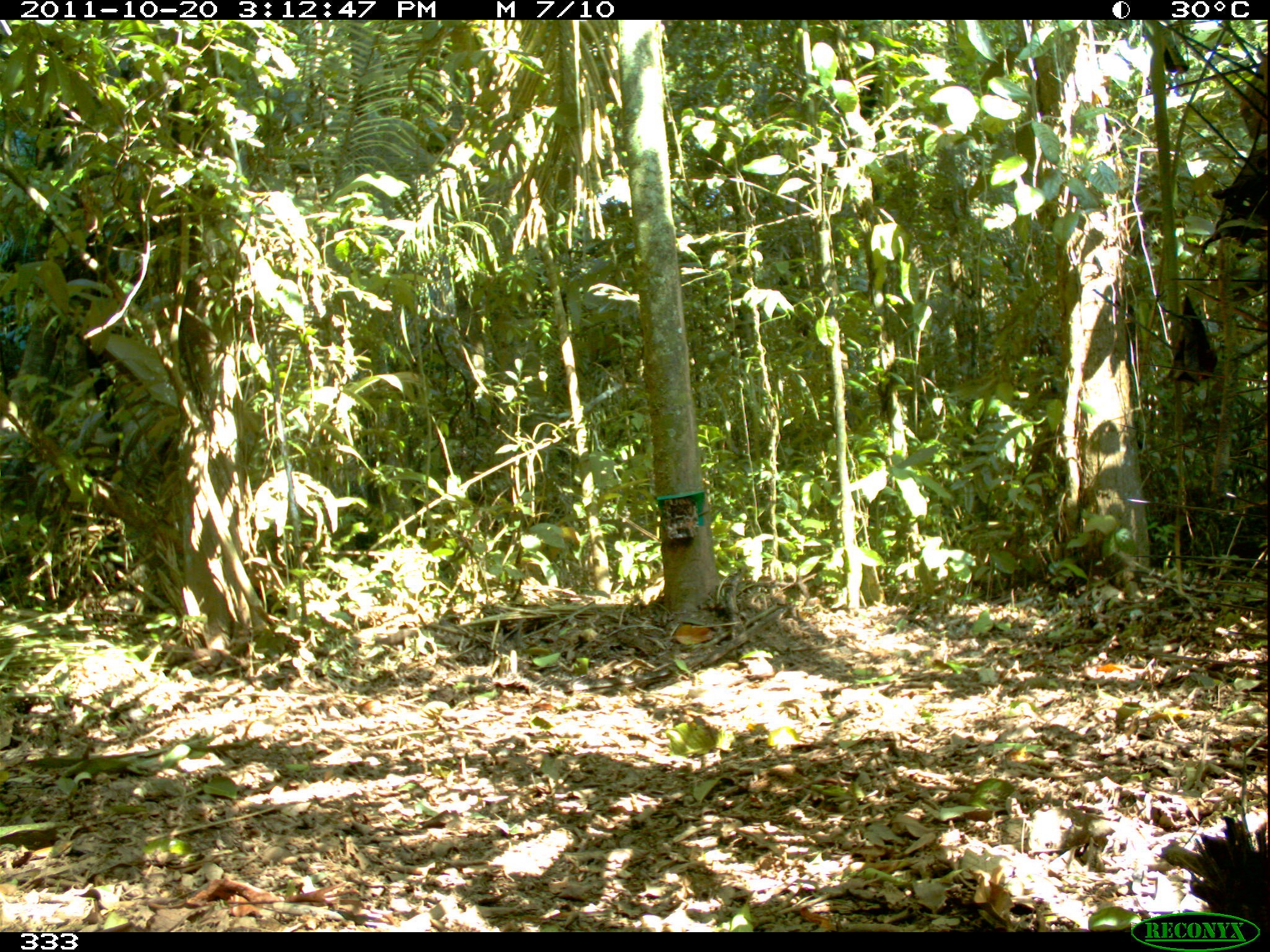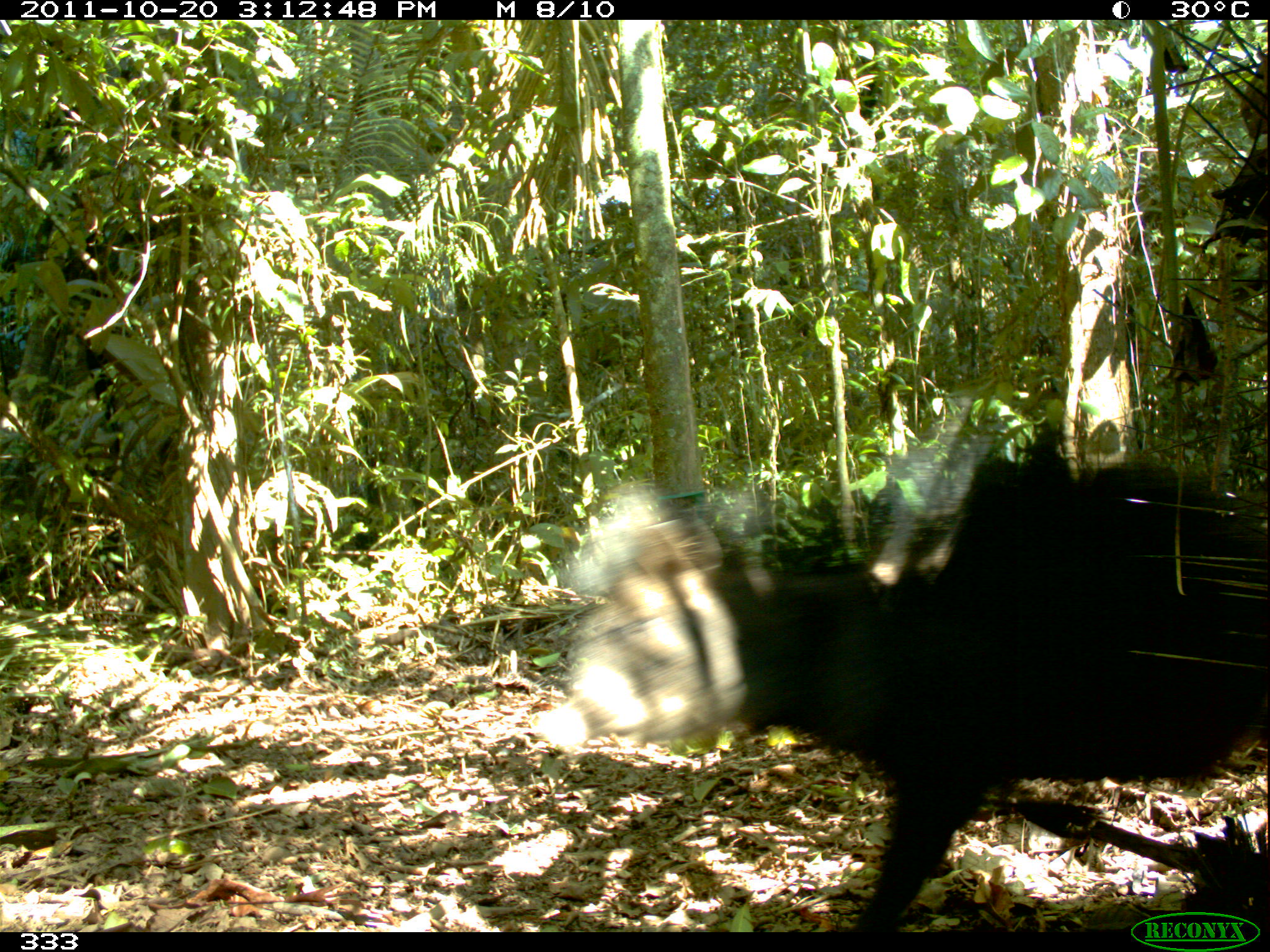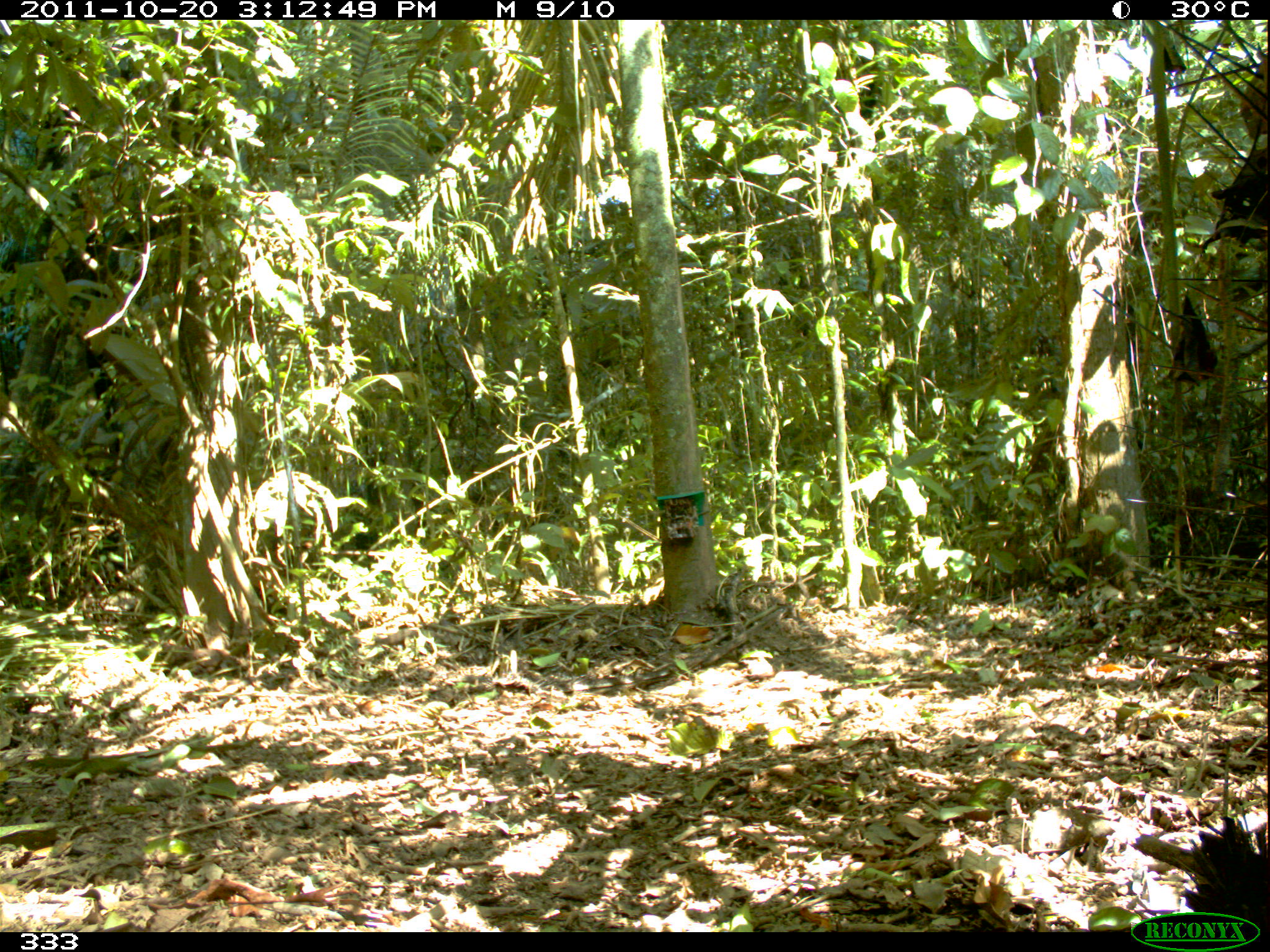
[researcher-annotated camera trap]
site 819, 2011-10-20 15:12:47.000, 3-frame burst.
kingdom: Animalia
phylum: Chordata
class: Mammalia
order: Artiodactyla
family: Tayassuidae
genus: Tayassu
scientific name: Tayassu pecari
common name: white-lipped peccary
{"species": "Tayassu pecari (white-lipped peccary)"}